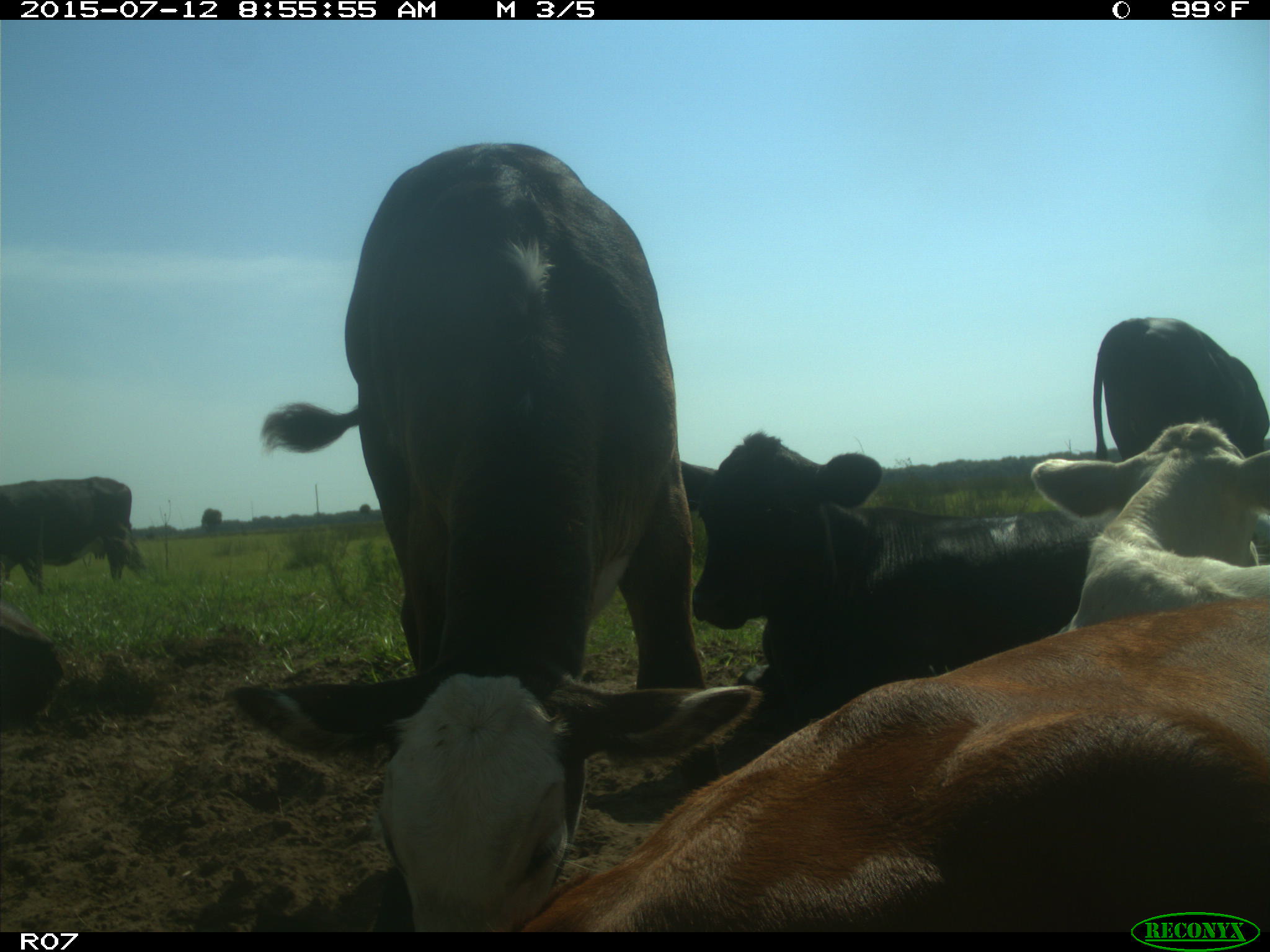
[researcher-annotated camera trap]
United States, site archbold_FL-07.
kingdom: Animalia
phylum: Chordata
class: Mammalia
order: Artiodactyla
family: Bovidae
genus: Bos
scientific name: Bos taurus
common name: domestic cow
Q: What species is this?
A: Bos taurus (domestic cow).